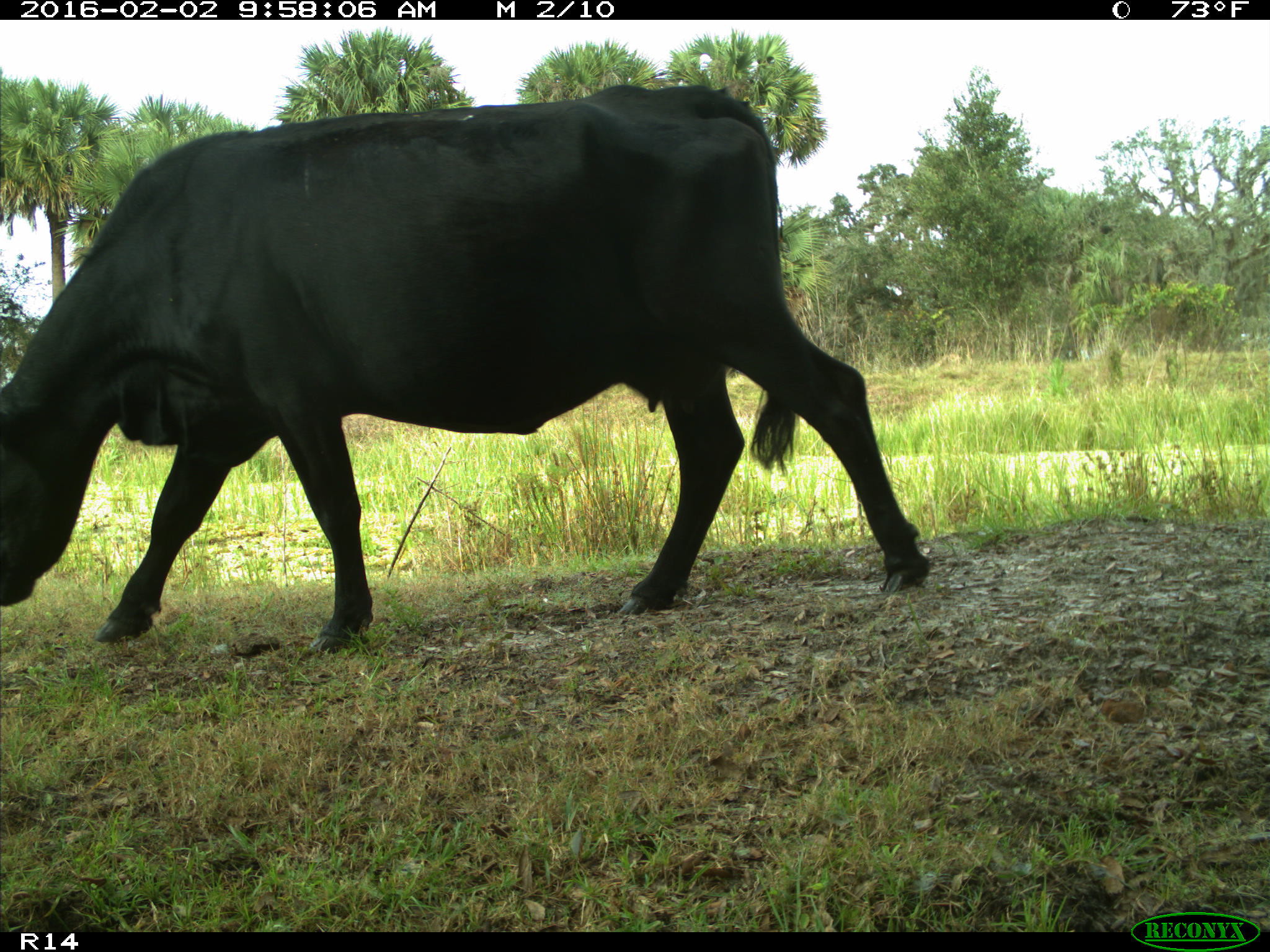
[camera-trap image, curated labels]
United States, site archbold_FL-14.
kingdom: Animalia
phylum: Chordata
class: Mammalia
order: Artiodactyla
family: Bovidae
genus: Bos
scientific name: Bos taurus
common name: domestic cow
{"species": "Bos taurus (domestic cow)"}